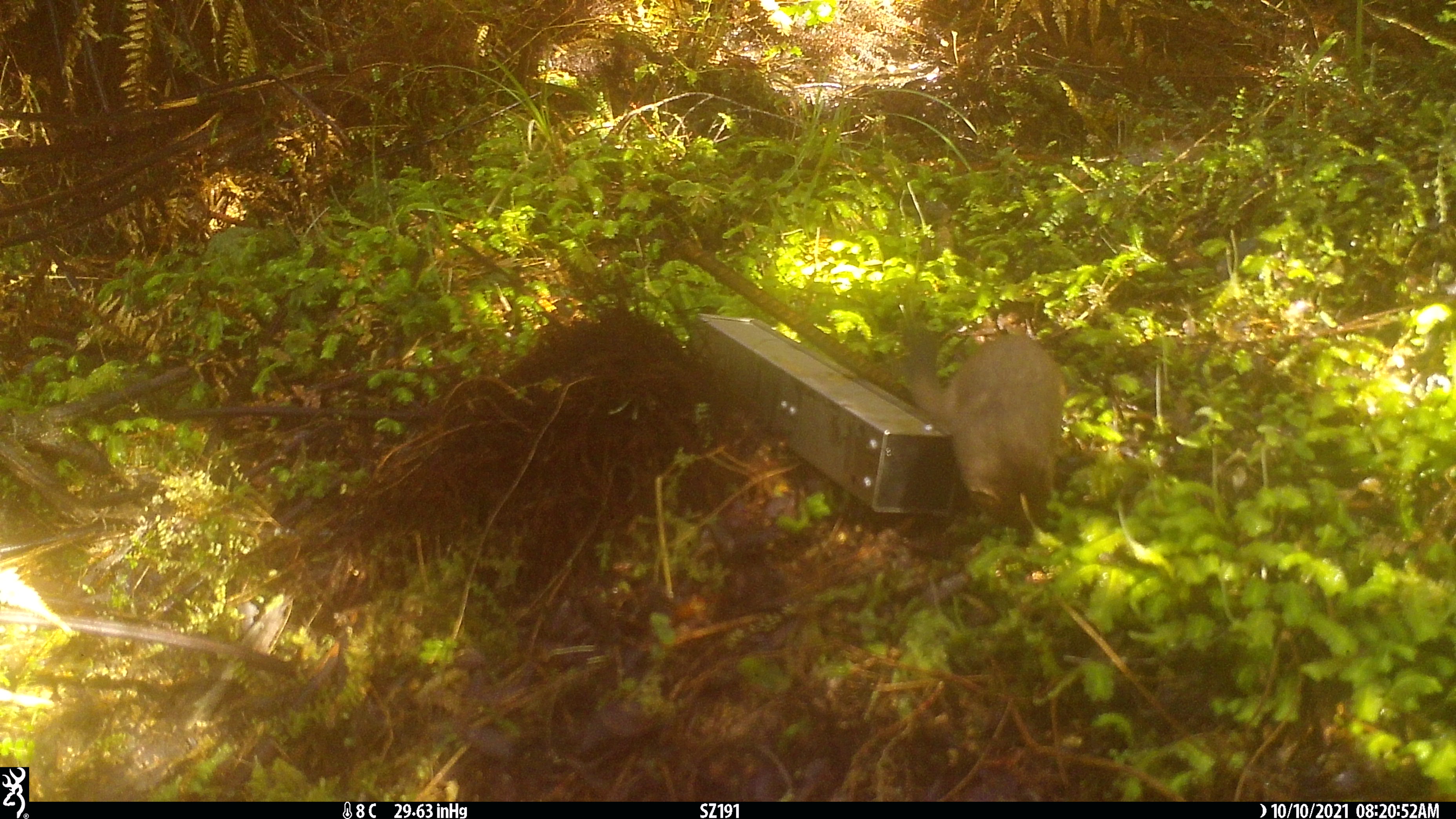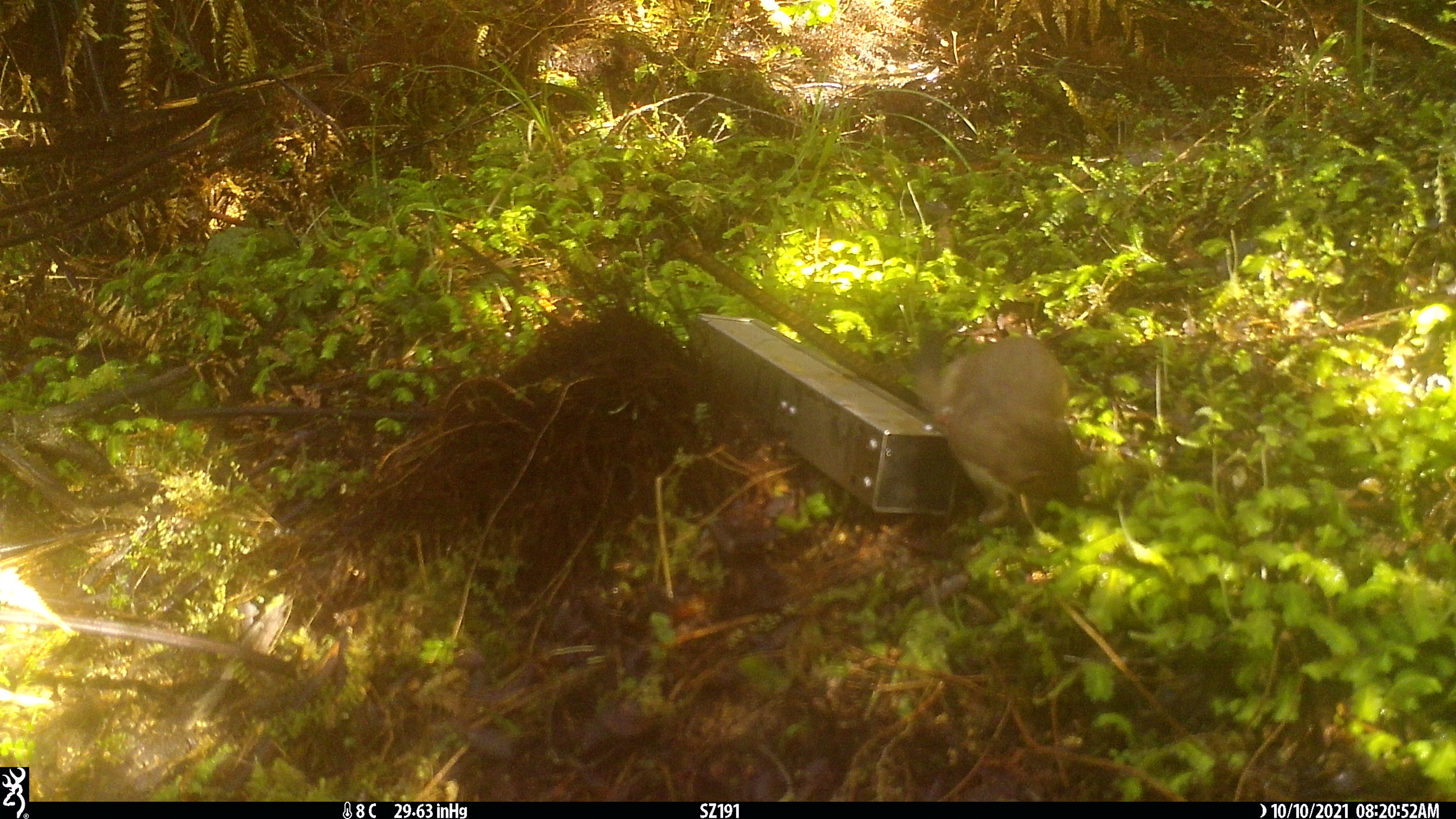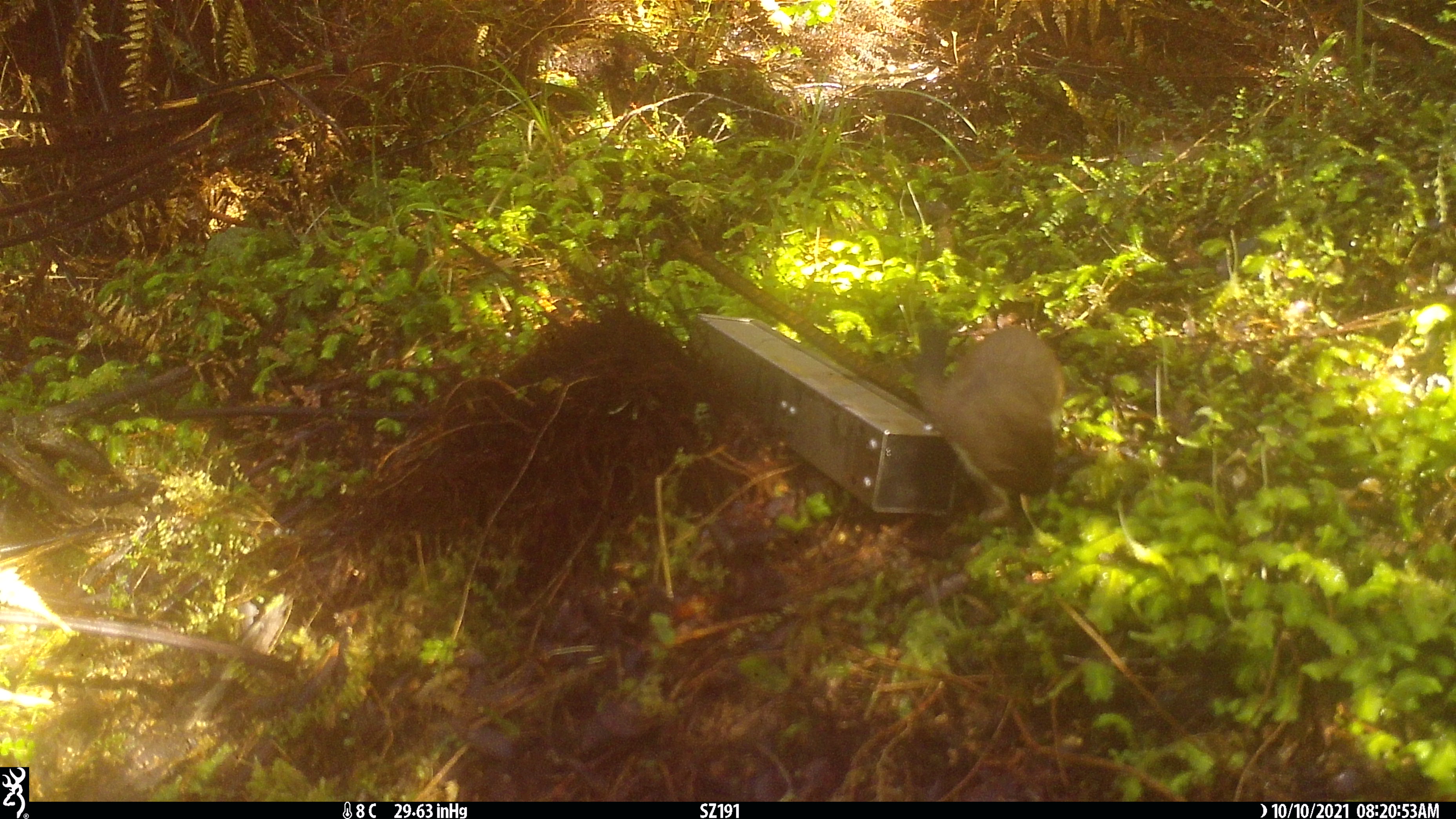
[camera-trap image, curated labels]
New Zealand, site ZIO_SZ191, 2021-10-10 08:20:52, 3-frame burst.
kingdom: Animalia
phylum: Chordata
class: Mammalia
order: Carnivora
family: Mustelidae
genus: Mustela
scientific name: Mustela erminea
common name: stoat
Stoat (Mustela erminea).